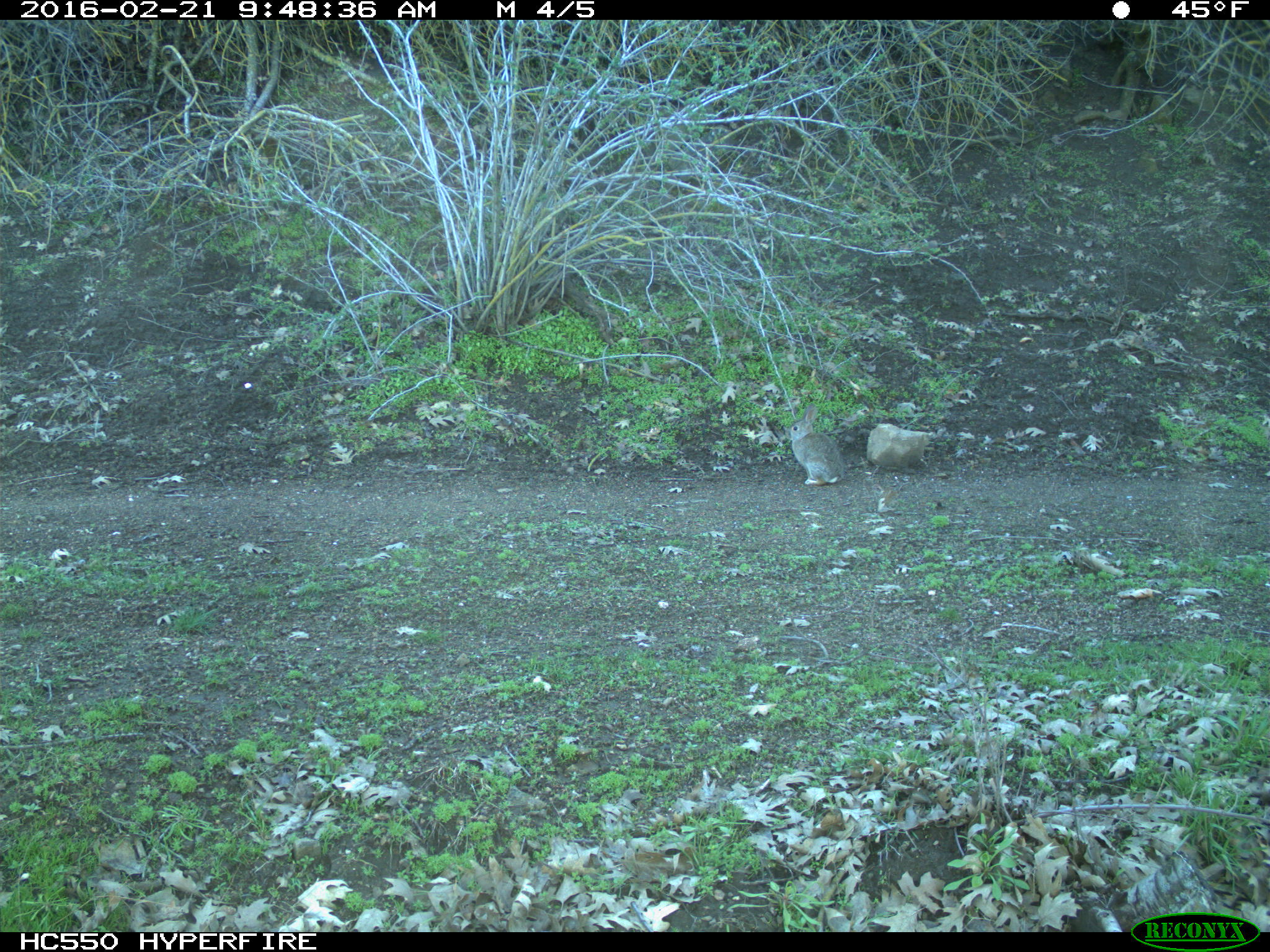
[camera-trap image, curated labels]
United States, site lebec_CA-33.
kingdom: Animalia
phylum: Chordata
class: Mammalia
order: Lagomorpha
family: Leporidae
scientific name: Leporidae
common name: rabbits and hares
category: unidentified rabbit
Unidentified rabbit (rabbits and hares) (Leporidae).